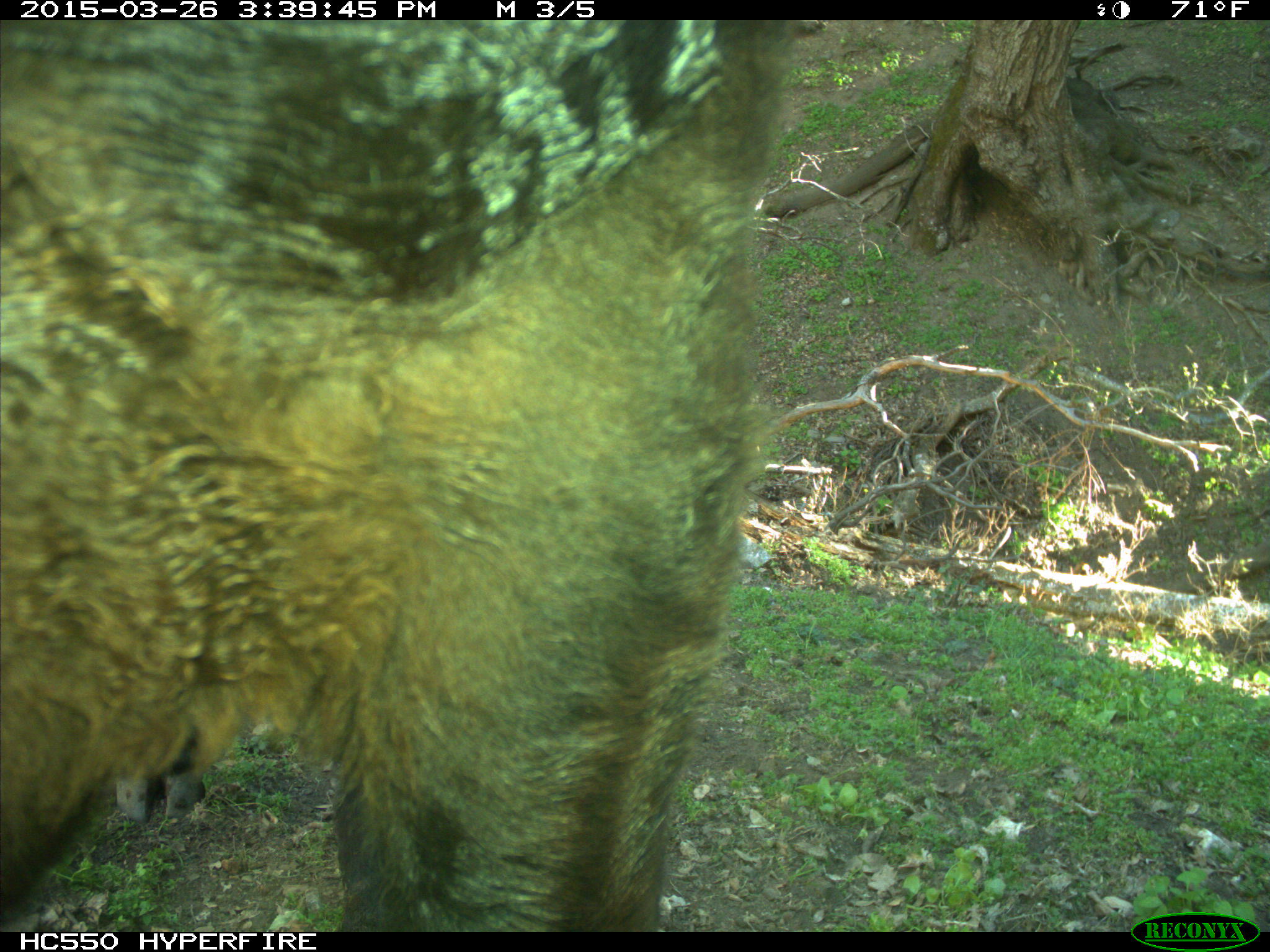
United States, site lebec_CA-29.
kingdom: Animalia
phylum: Chordata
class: Mammalia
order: Artiodactyla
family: Bovidae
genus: Bos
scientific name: Bos taurus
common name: domestic cow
Bos taurus (domestic cow).